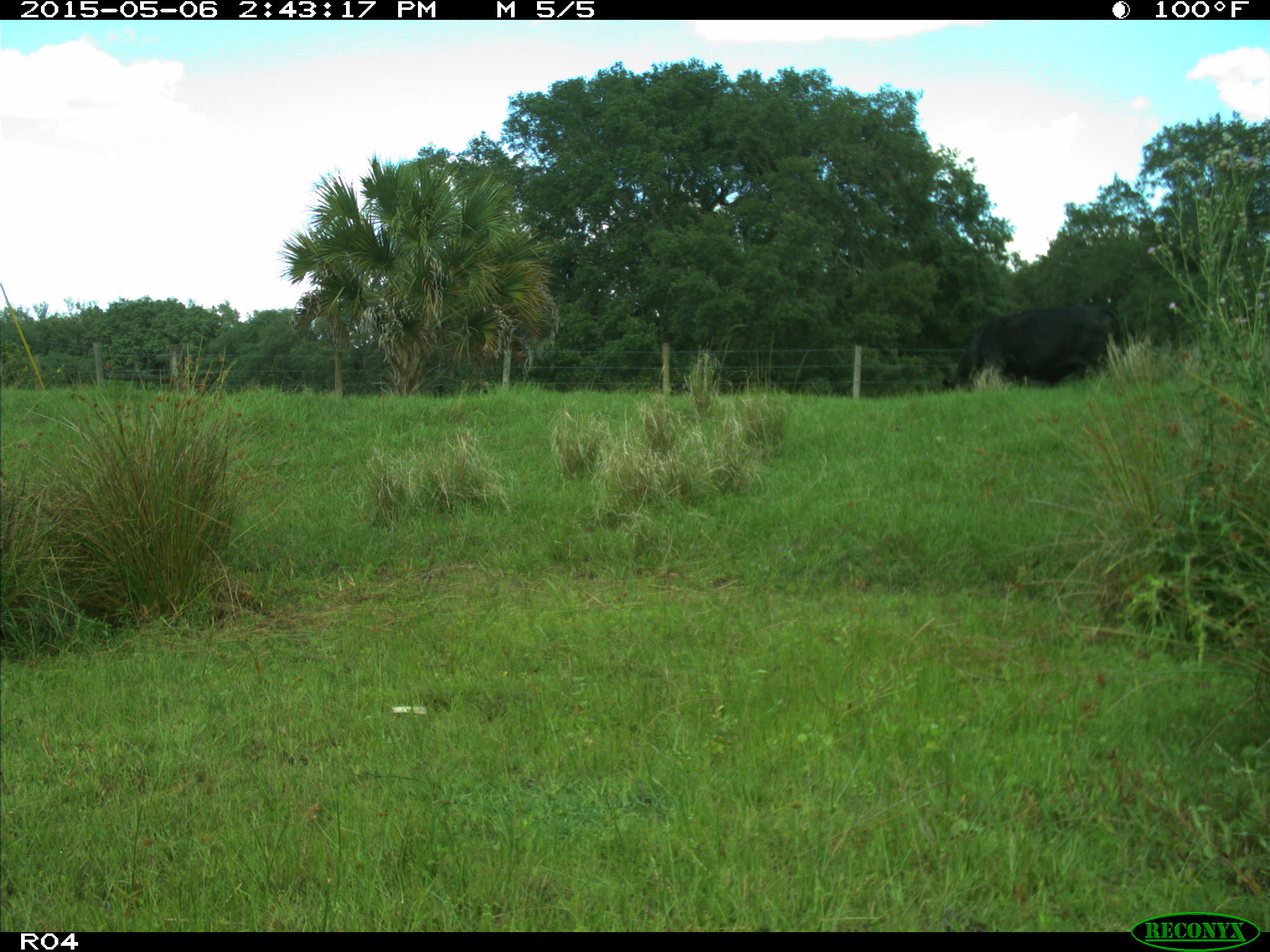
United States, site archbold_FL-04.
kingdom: Animalia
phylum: Chordata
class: Mammalia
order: Artiodactyla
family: Bovidae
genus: Bos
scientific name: Bos taurus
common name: domestic cow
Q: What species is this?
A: Bos taurus (domestic cow).